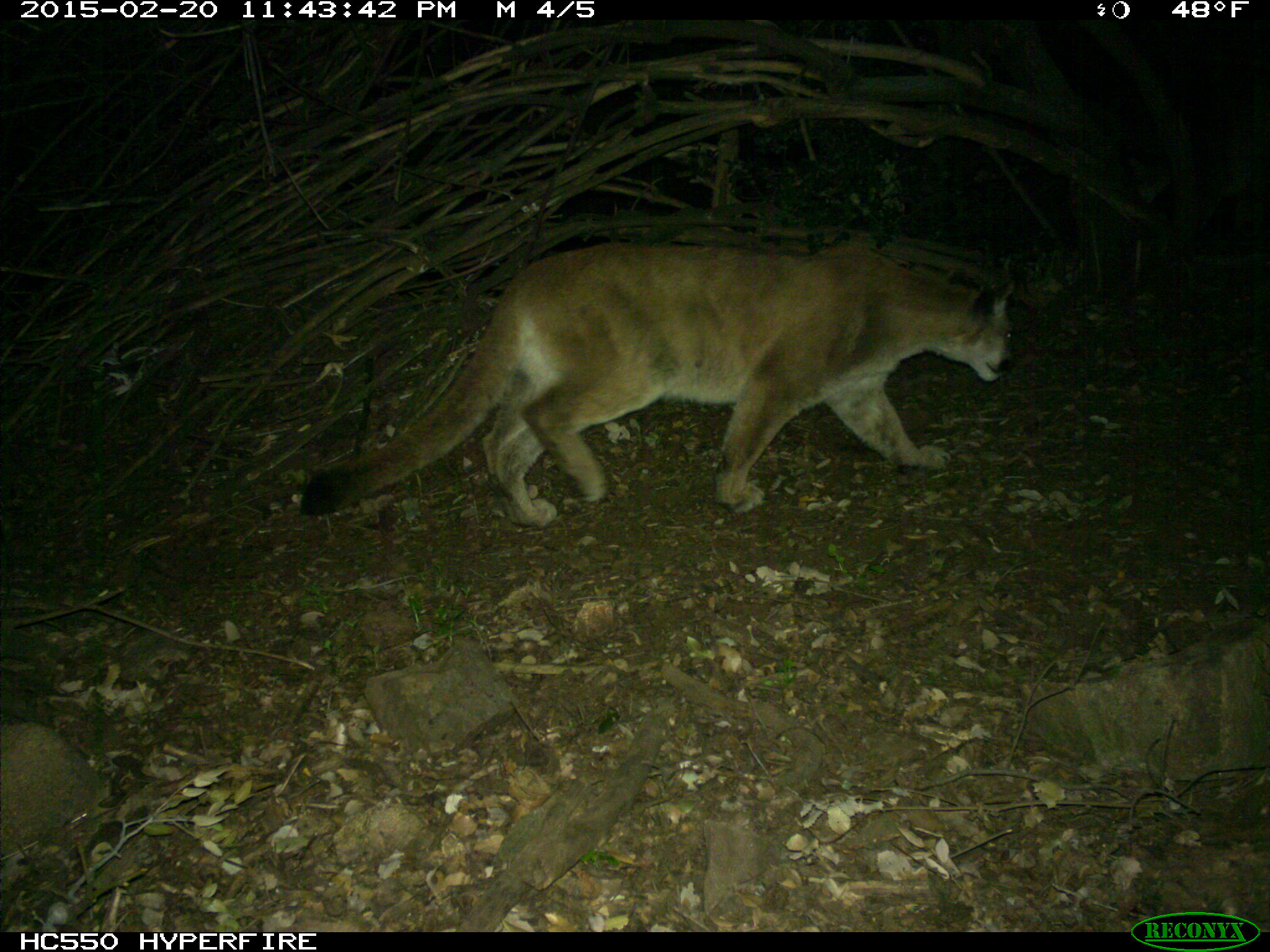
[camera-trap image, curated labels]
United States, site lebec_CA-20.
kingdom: Animalia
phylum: Chordata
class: Mammalia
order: Carnivora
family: Felidae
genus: Puma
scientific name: Puma concolor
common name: mountain lion